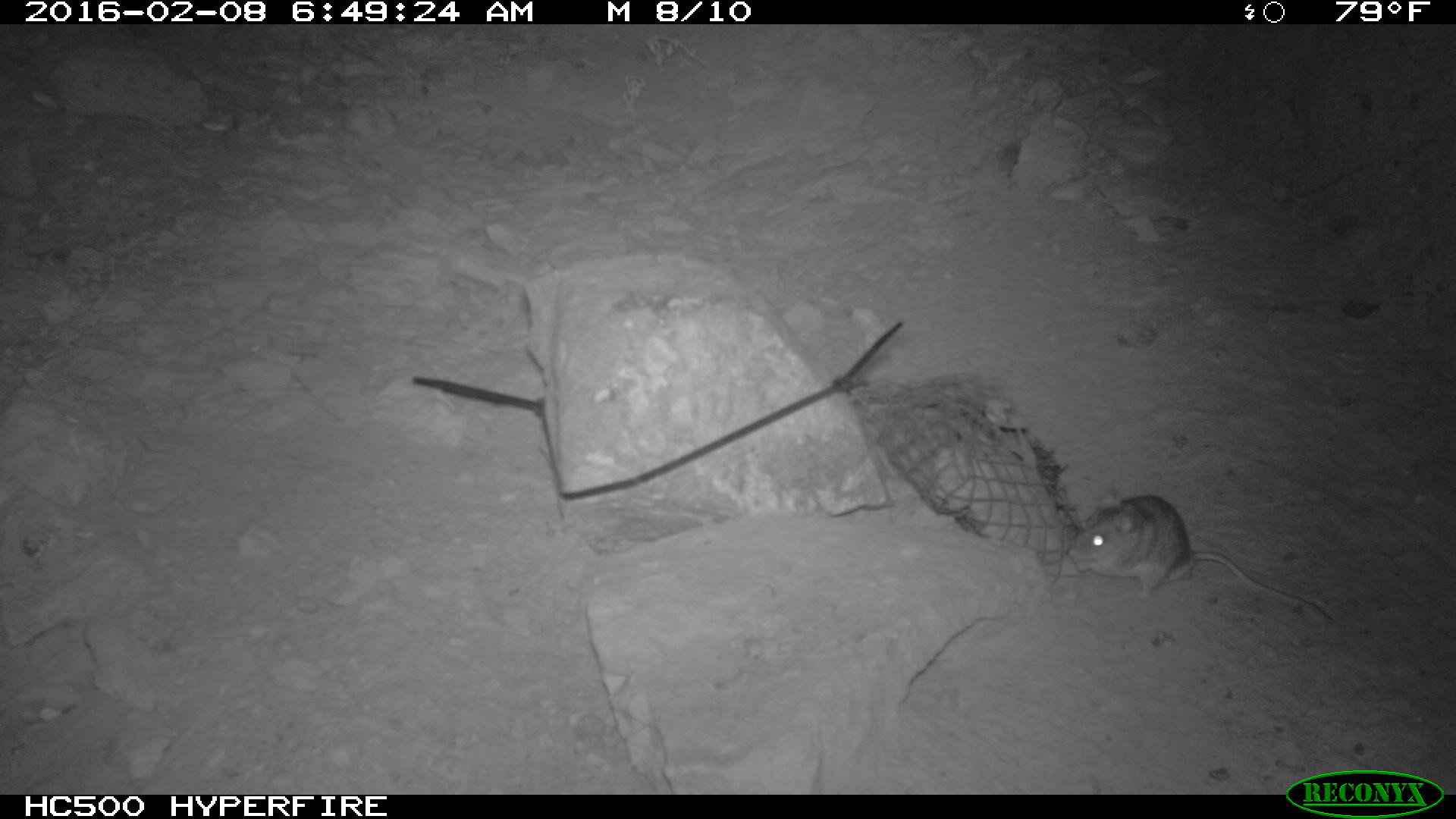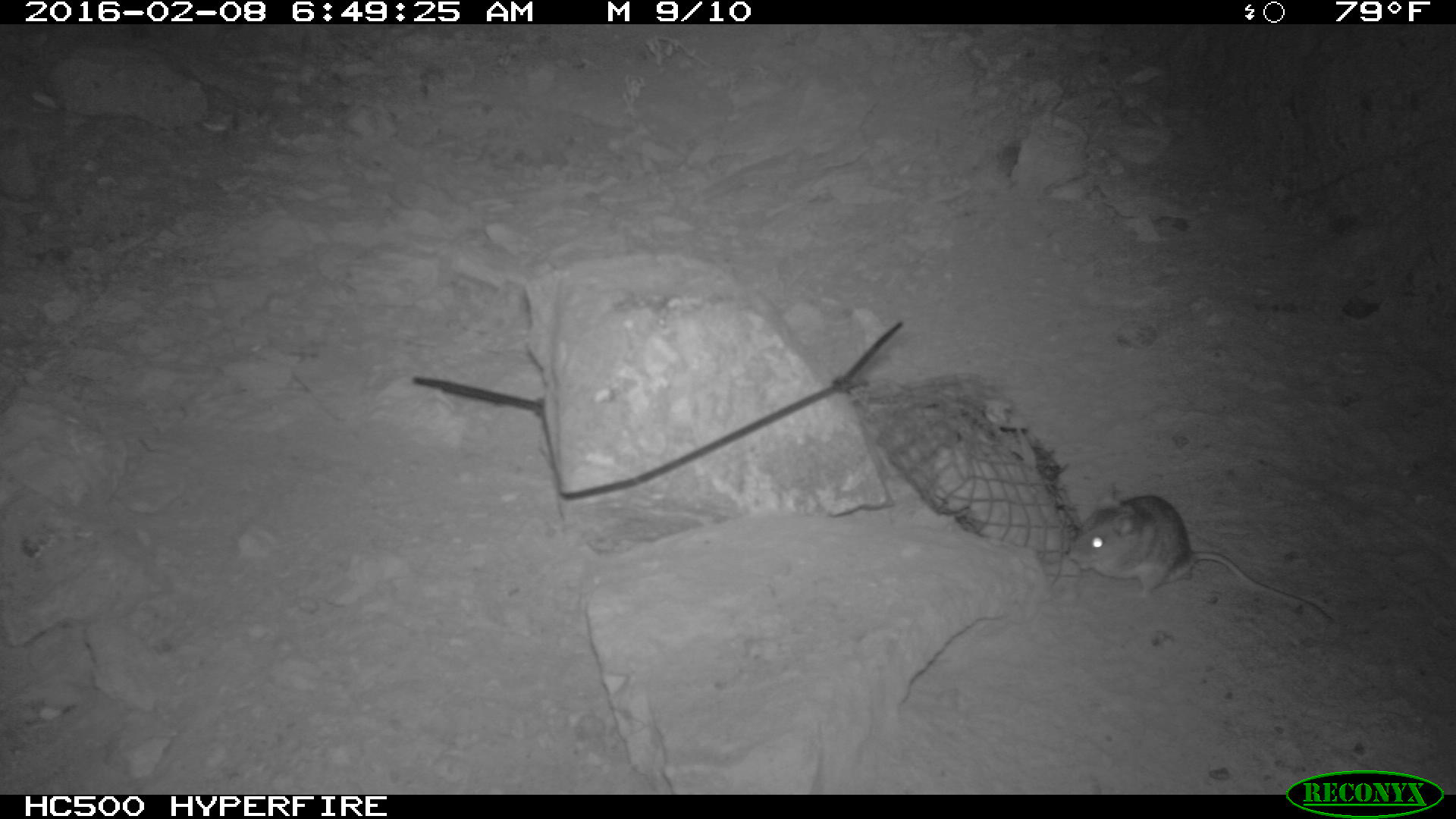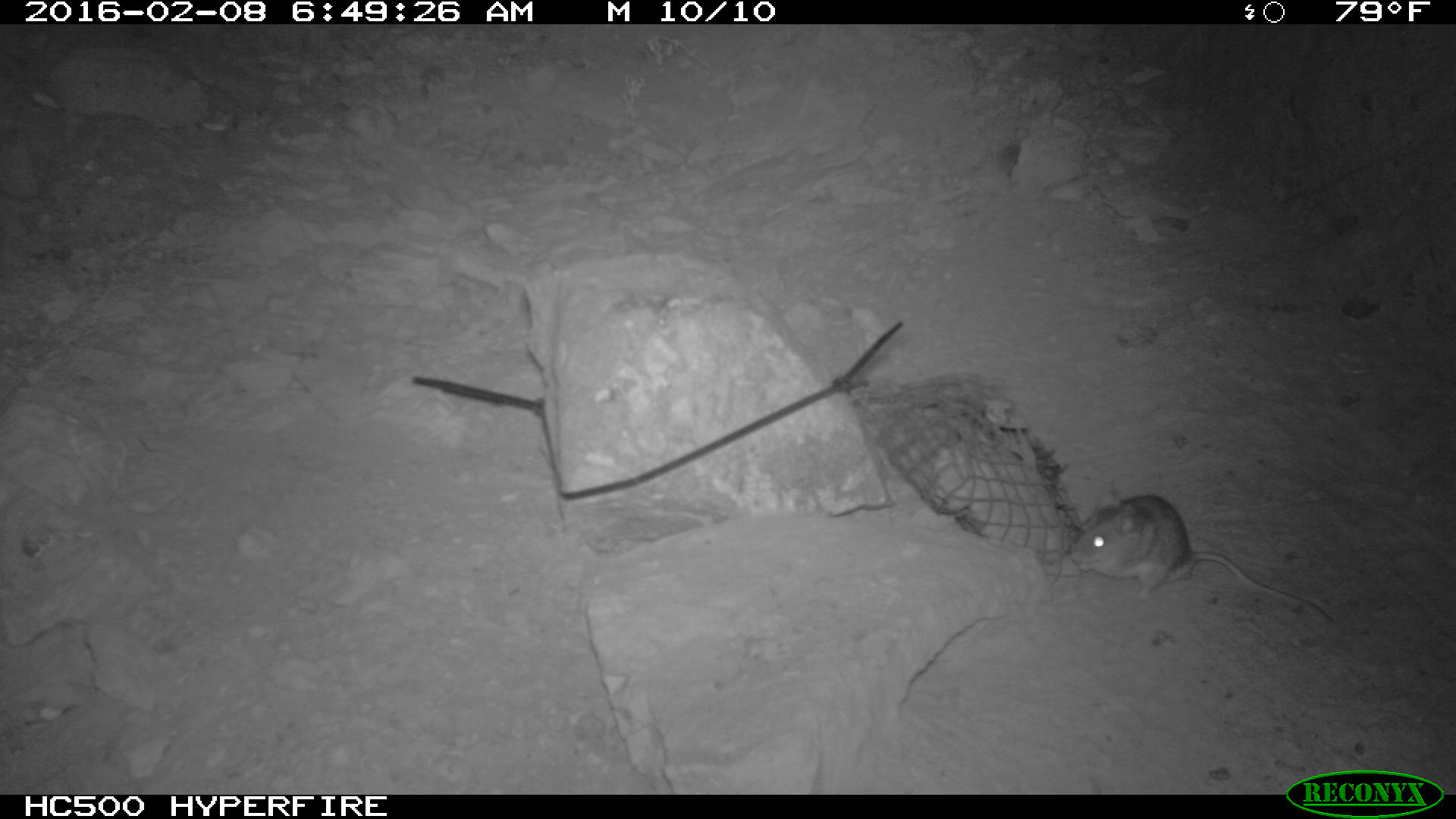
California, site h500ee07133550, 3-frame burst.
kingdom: Animalia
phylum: Chordata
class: Mammalia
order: Rodentia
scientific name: Rodentia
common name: rodent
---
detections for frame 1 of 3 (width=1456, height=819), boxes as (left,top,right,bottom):
rodent: (1066,497,1330,622)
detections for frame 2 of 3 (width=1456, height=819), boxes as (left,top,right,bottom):
rodent: (1066,481,1332,623)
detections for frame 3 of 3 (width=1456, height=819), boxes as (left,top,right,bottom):
rodent: (1066,494,1335,623)